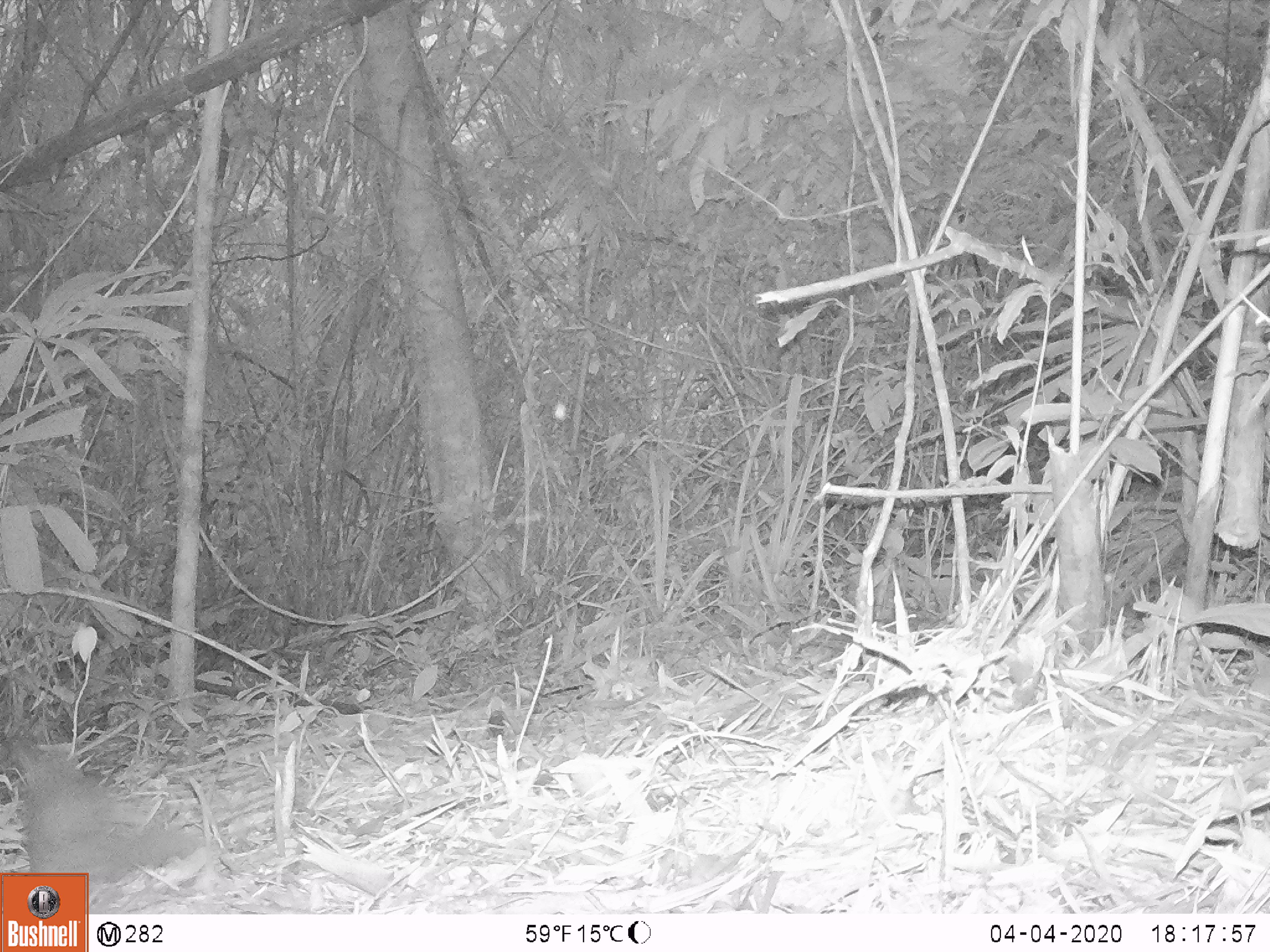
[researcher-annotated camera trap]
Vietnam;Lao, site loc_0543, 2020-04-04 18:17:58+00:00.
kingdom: Animalia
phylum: Chordata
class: Mammalia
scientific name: Mammalia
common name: mammal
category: unidentified small mammal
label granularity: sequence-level